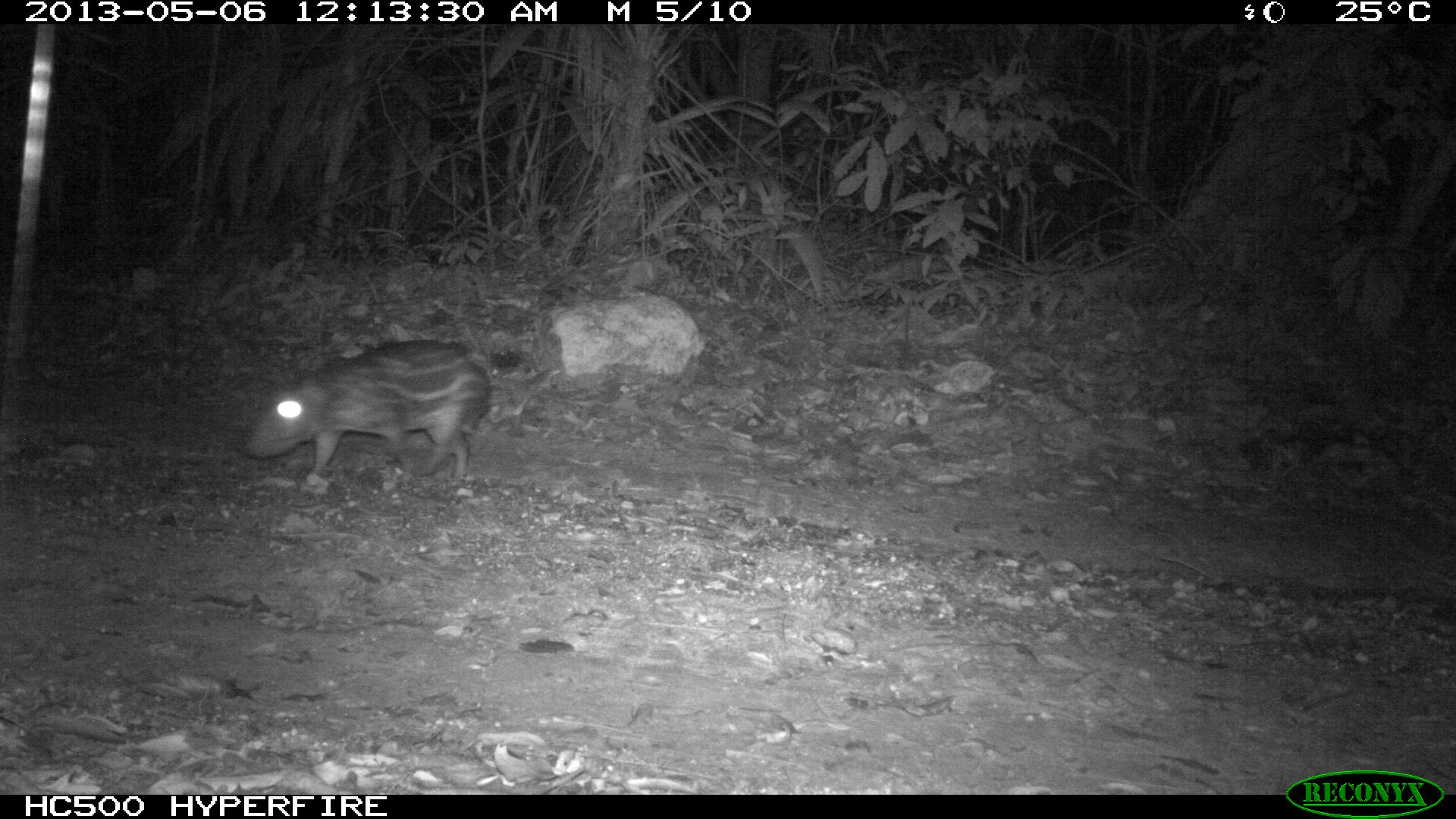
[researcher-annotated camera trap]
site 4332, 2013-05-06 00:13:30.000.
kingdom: Animalia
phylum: Chordata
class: Mammalia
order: Rodentia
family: Cuniculidae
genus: Cuniculus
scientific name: Cuniculus paca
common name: lowland paca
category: agouti paca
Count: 1.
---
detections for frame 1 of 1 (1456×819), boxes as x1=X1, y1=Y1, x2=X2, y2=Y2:
agouti paca: x1=244, y1=335, x2=493, y2=480